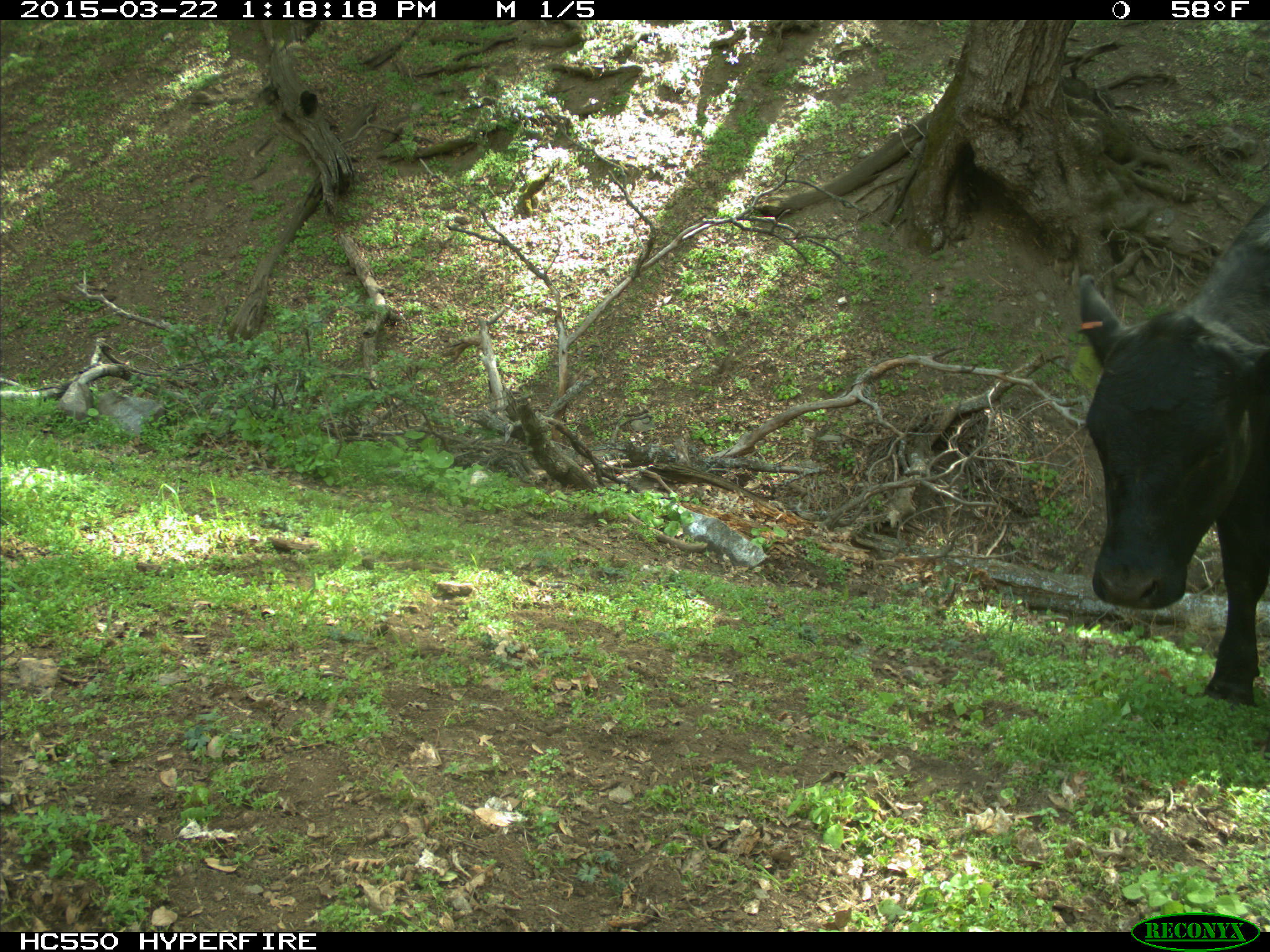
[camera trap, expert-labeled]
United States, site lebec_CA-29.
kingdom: Animalia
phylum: Chordata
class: Mammalia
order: Artiodactyla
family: Bovidae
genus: Bos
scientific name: Bos taurus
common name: domestic cow